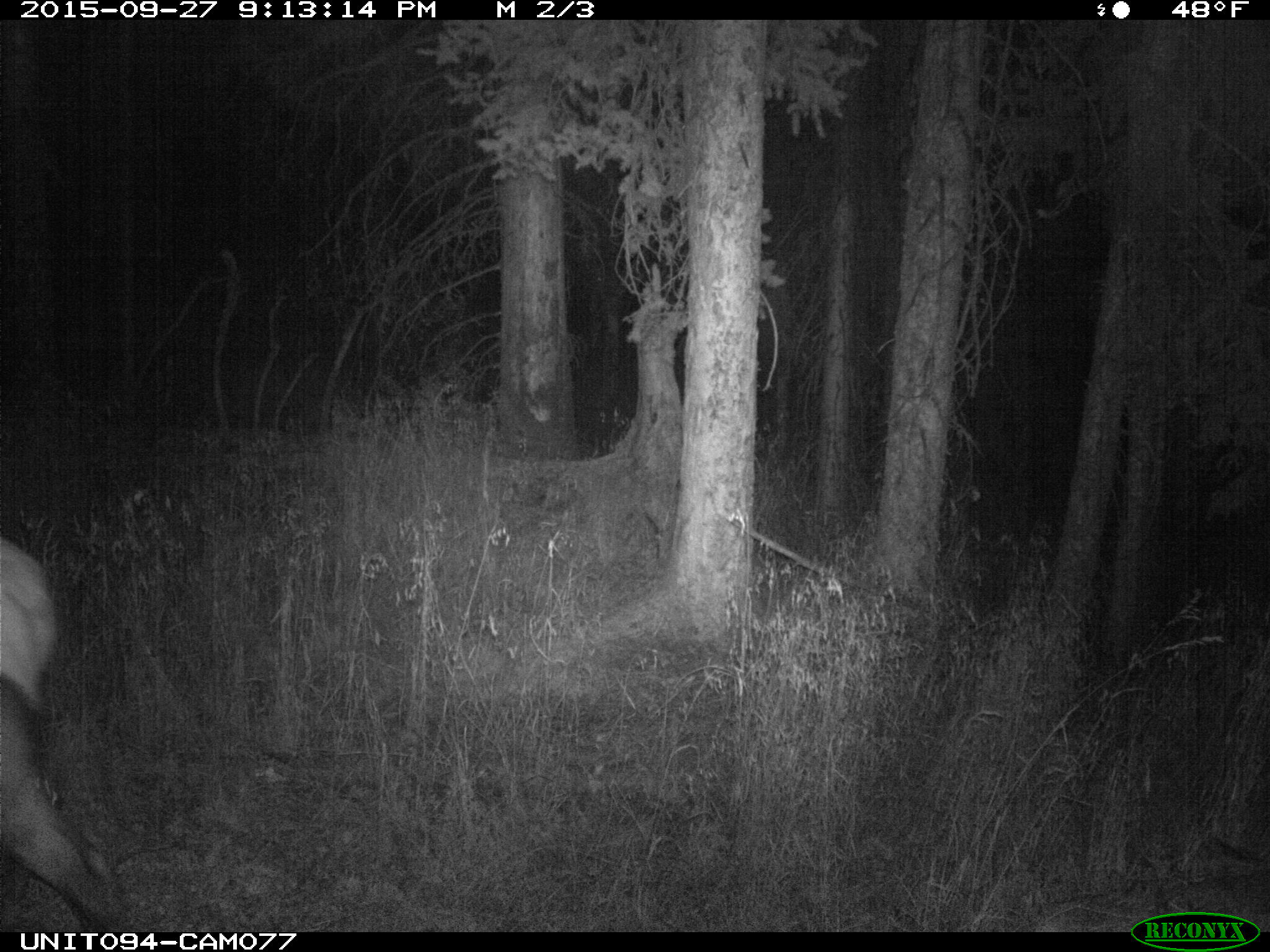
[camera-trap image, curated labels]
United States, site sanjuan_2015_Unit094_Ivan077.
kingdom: Animalia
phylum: Chordata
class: Mammalia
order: Artiodactyla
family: Cervidae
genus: Cervus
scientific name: Cervus elaphus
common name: red deer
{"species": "Cervus elaphus (red deer)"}